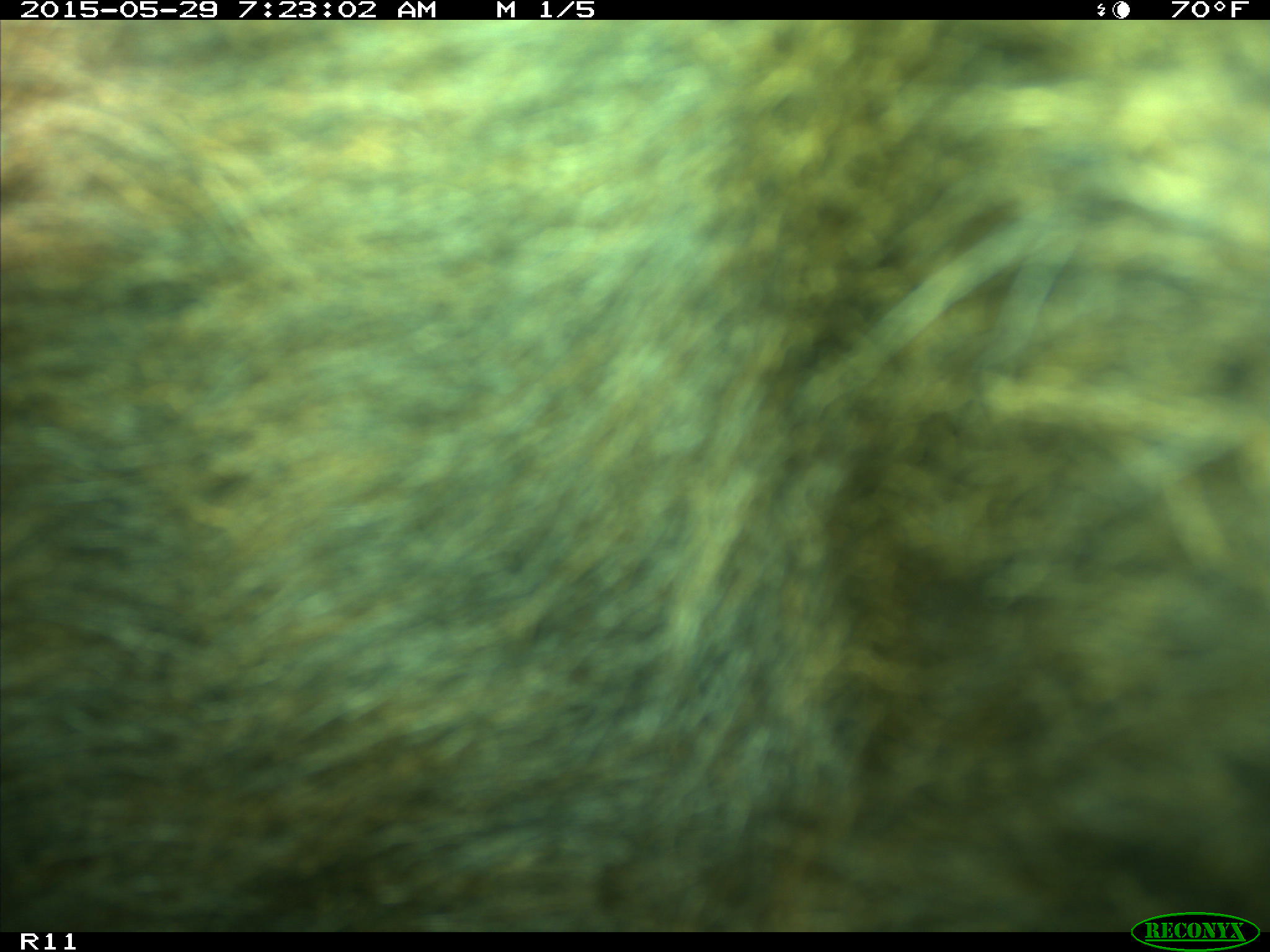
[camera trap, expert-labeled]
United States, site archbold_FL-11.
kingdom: Animalia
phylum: Chordata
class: Mammalia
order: Artiodactyla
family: Bovidae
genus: Bos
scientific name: Bos taurus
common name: domestic cow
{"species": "Bos taurus (domestic cow)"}